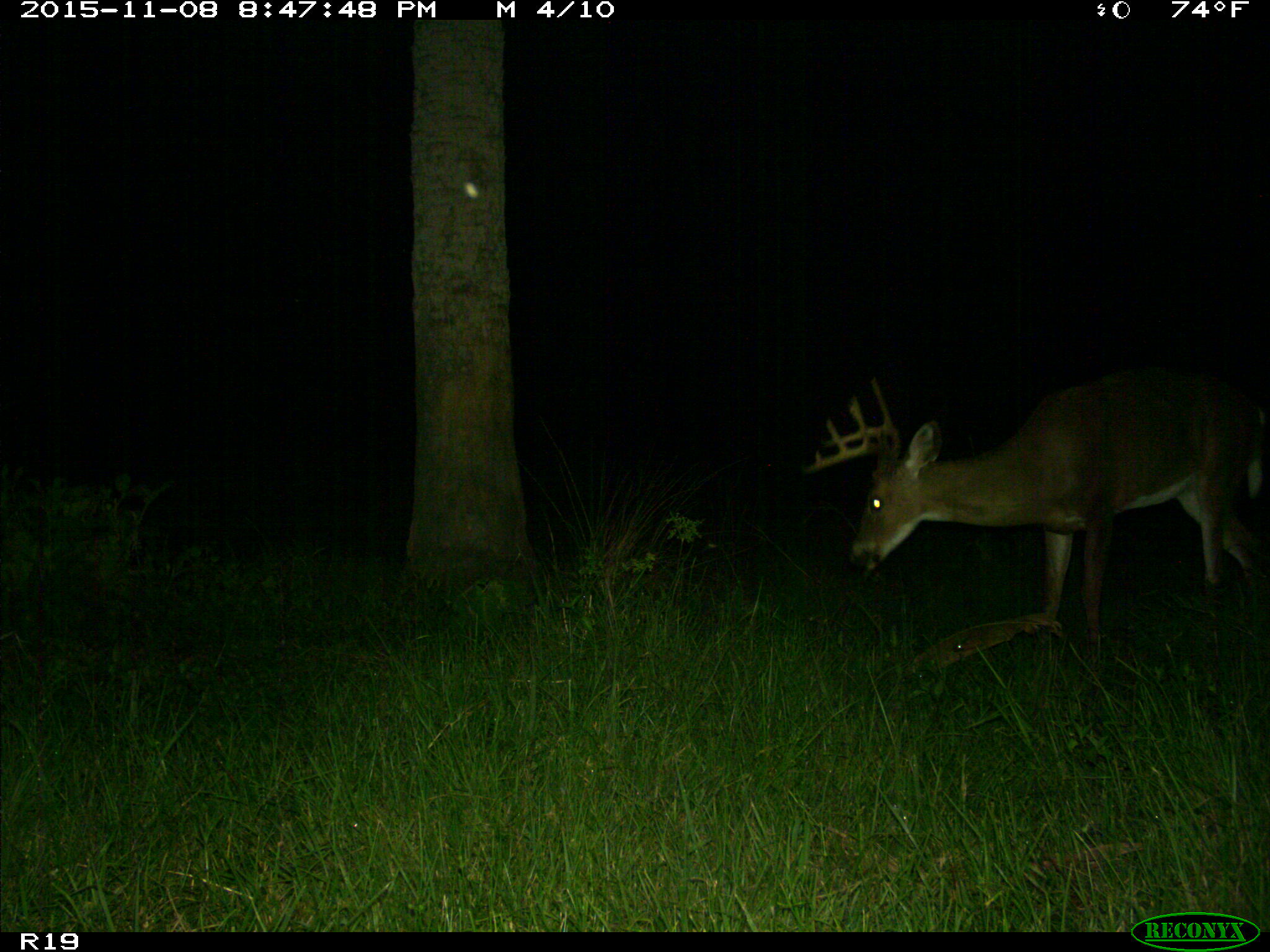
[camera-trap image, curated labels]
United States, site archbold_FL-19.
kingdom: Animalia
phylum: Chordata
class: Mammalia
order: Artiodactyla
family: Cervidae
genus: Odocoileus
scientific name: Odocoileus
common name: deer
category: unidentified deer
Unidentified deer (deer) (Odocoileus).